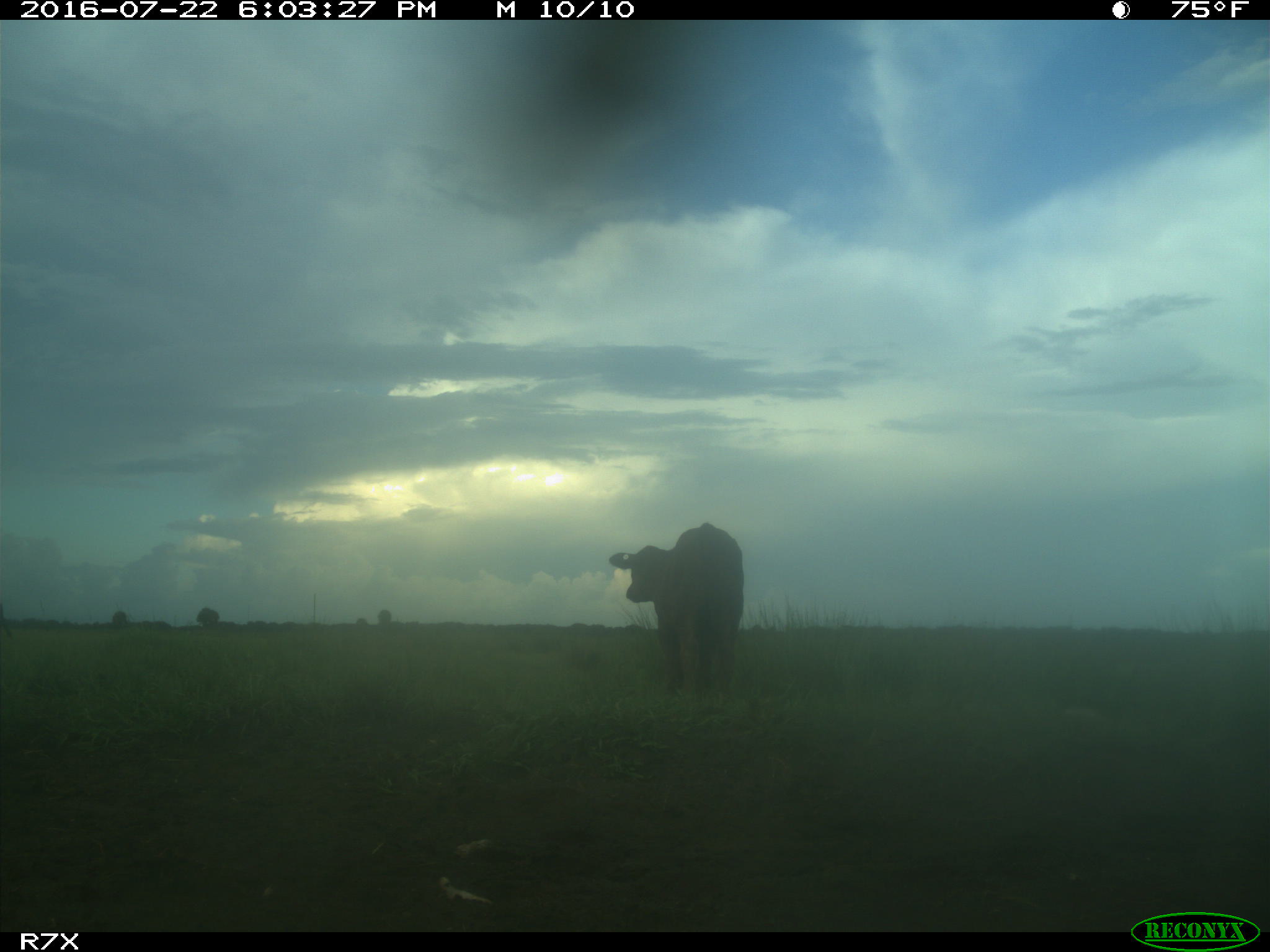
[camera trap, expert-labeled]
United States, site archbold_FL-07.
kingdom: Animalia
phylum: Chordata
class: Mammalia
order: Artiodactyla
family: Bovidae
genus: Bos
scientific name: Bos taurus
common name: domestic cow